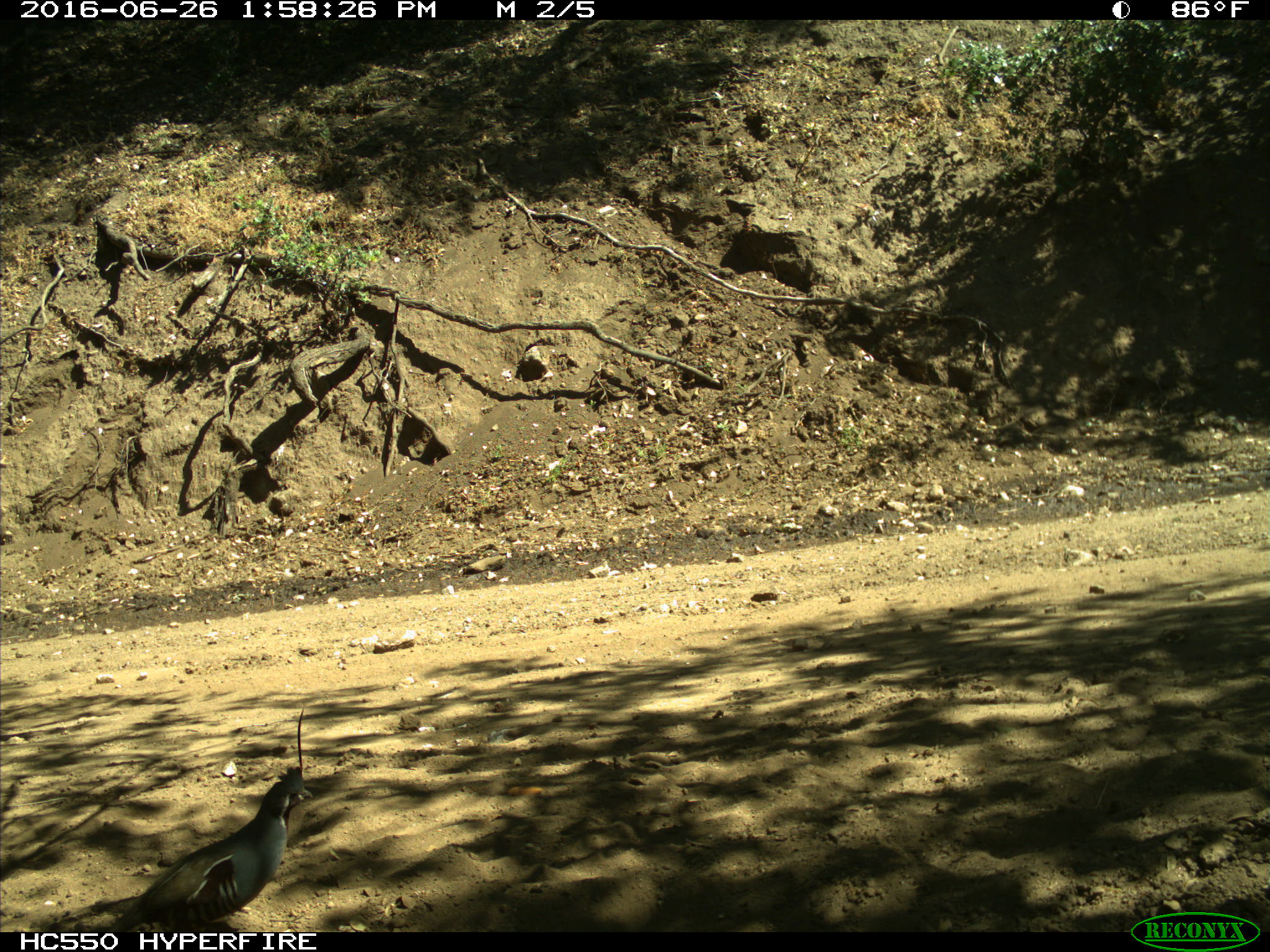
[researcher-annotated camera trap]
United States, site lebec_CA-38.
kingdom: Animalia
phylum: Chordata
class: Aves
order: Galliformes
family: Odontophoridae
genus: Callipepla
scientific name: Callipepla californica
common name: california quail